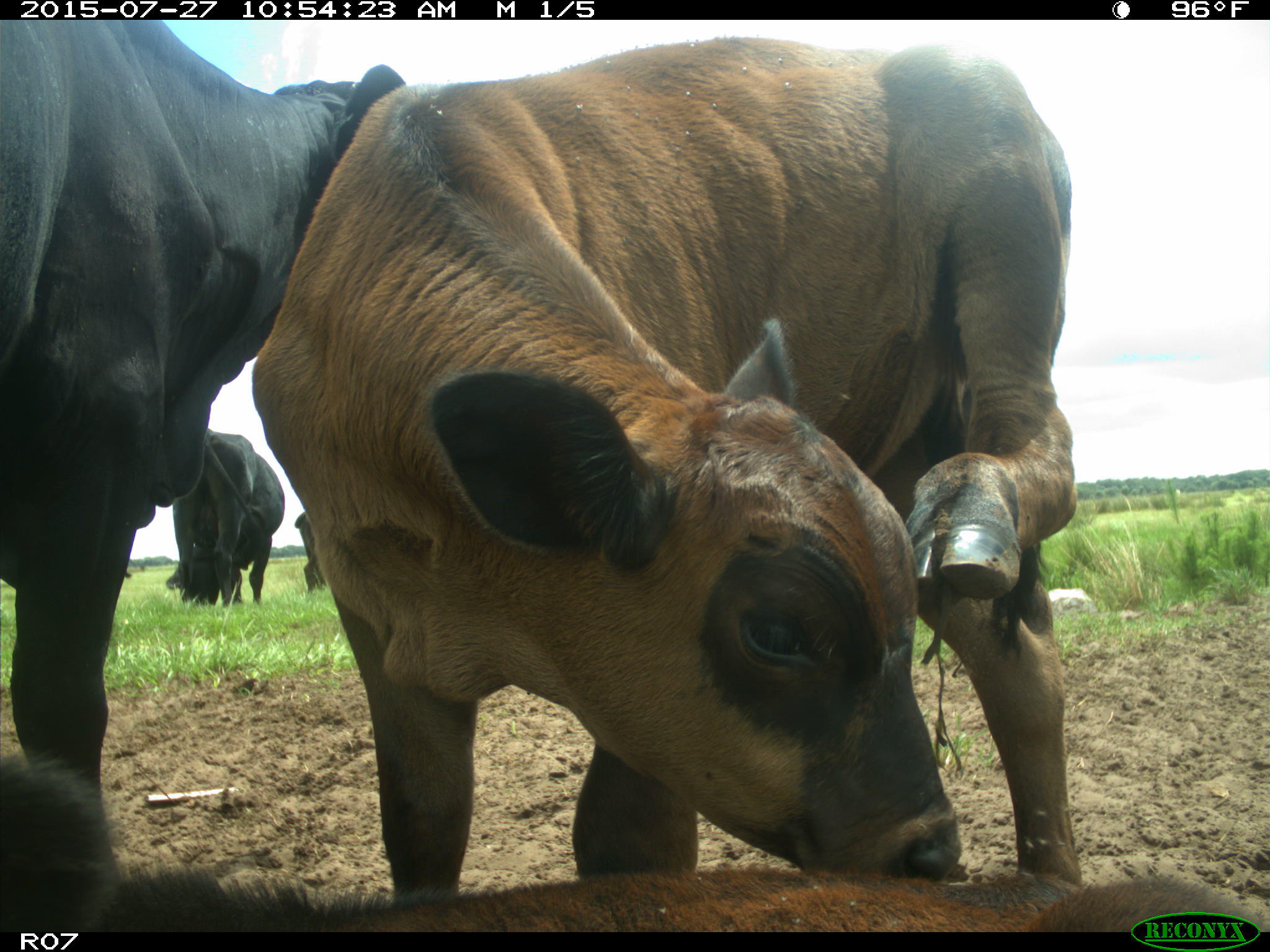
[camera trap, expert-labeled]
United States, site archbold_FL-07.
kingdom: Animalia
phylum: Chordata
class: Mammalia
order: Artiodactyla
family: Bovidae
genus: Bos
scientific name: Bos taurus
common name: domestic cow